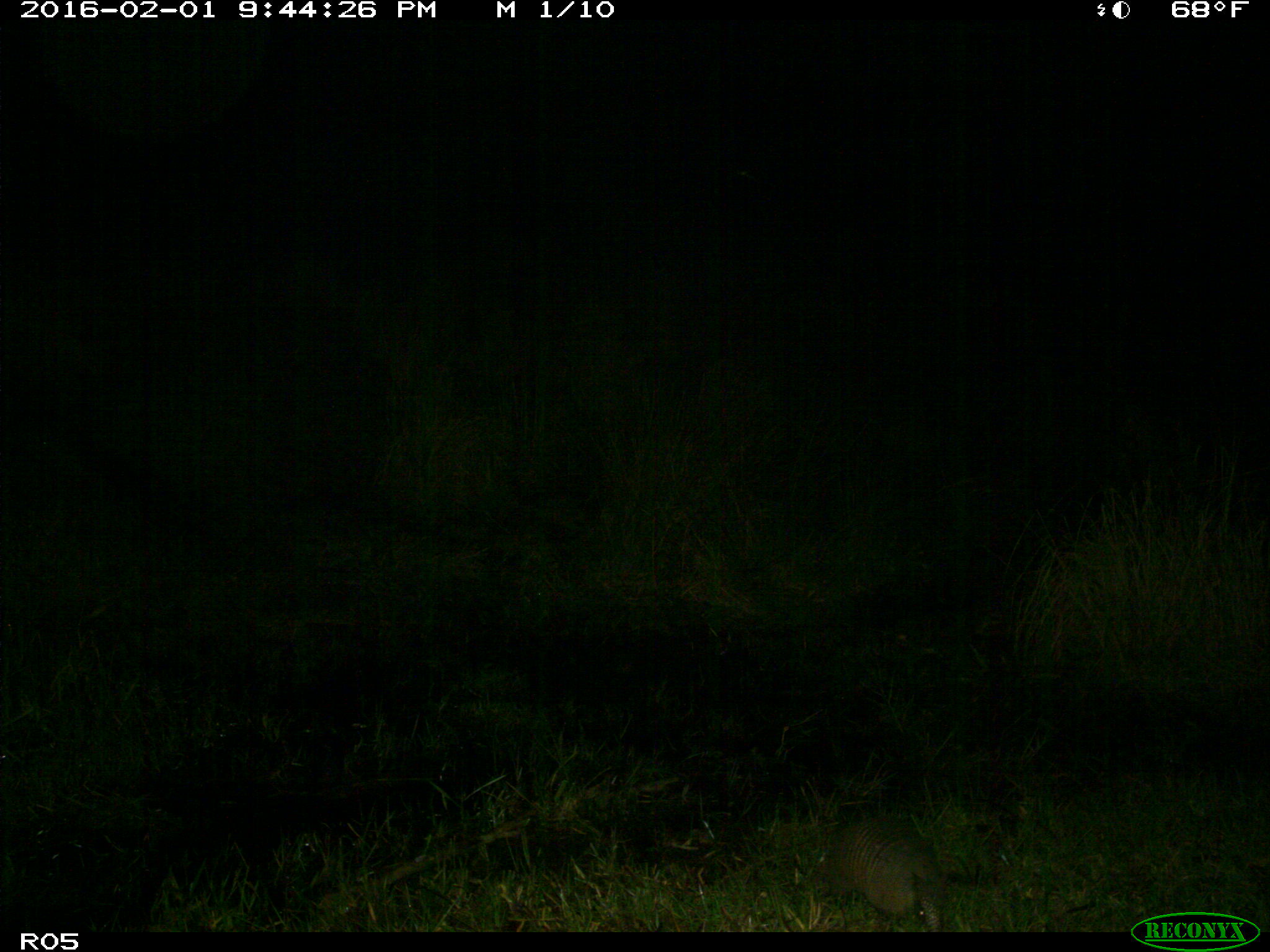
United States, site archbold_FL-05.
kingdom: Animalia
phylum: Chordata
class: Mammalia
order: Cingulata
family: Dasypodidae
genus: Dasypus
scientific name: Dasypus novemcinctus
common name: nine-banded armadillo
Dasypus novemcinctus (nine-banded armadillo).